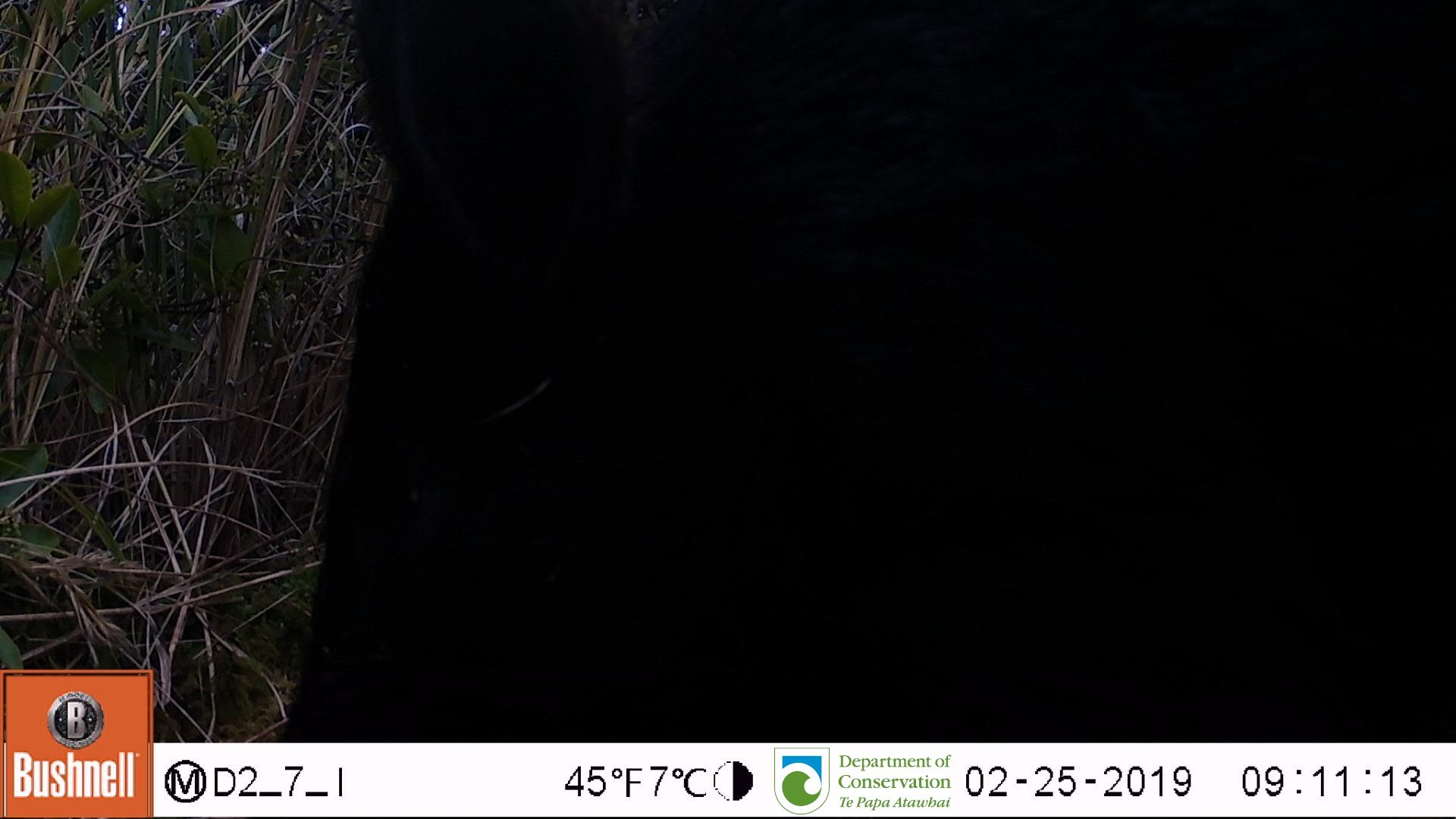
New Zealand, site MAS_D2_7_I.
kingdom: Animalia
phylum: Chordata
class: Mammalia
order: Artiodactyla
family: Suidae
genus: Sus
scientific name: Sus scrofa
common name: pig